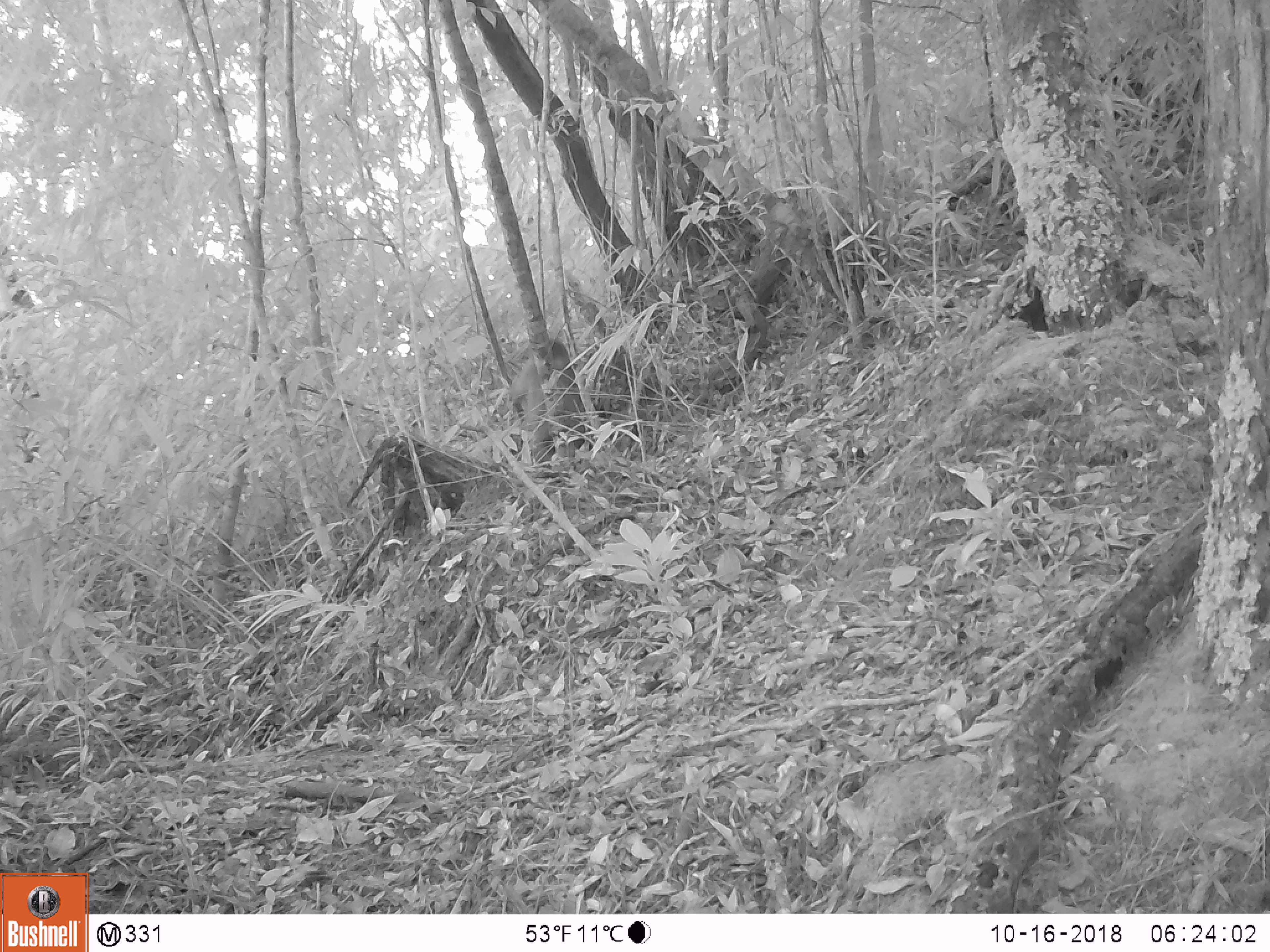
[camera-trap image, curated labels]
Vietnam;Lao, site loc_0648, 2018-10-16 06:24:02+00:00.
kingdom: Animalia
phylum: Chordata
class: Mammalia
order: Primates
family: Cercopithecidae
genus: Macaca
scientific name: Macaca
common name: macaque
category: unidentified macaque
Unidentified macaque (macaque) (Macaca). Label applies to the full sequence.